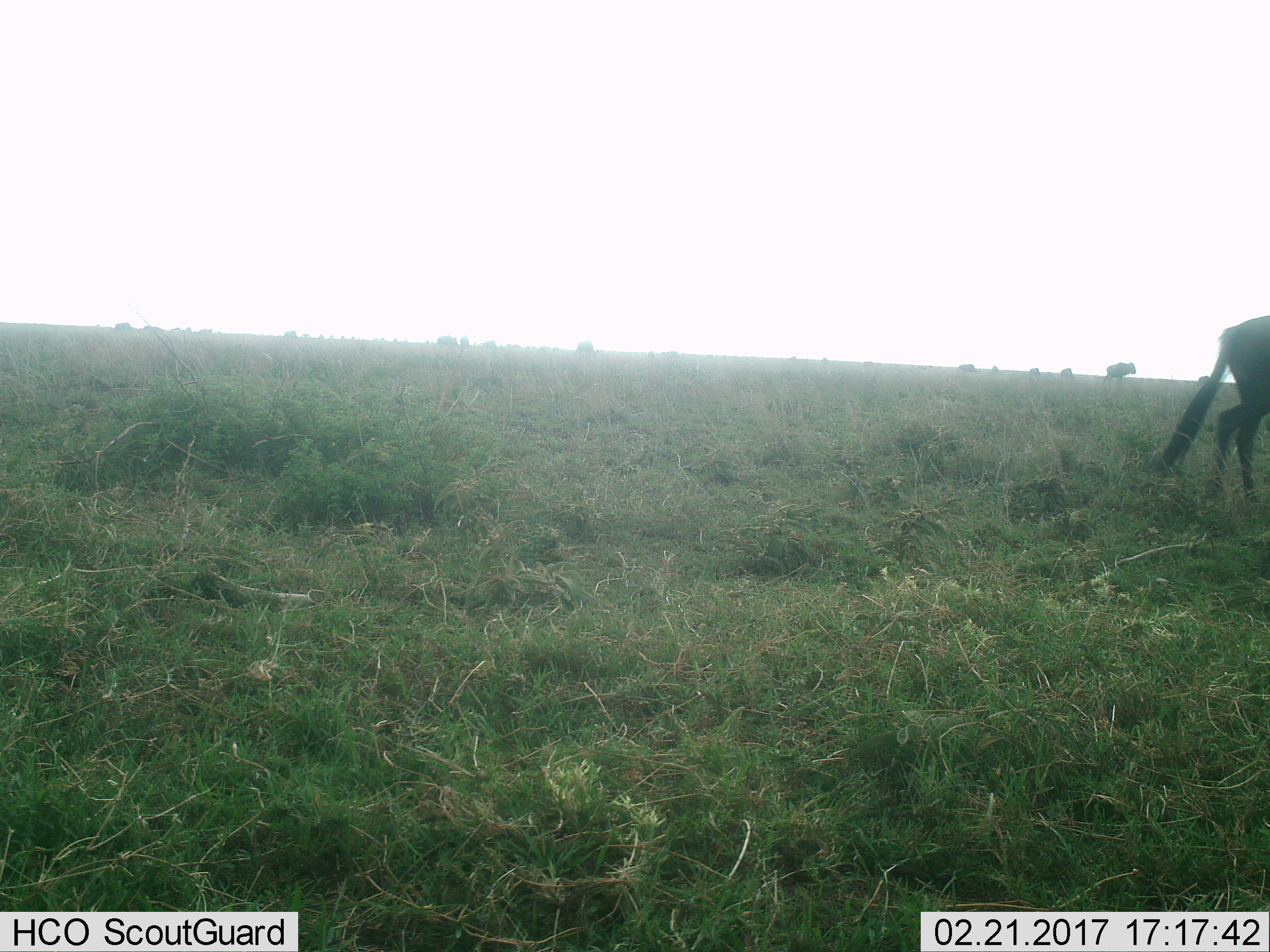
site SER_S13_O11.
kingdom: Animalia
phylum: Chordata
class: Mammalia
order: Artiodactyla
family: Bovidae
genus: Connochaetes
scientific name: Connochaetes taurinus taurinus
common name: blue wildebeest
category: wildebeestblue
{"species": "wildebeestblue (blue wildebeest) (Connochaetes taurinus taurinus)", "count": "1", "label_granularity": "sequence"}